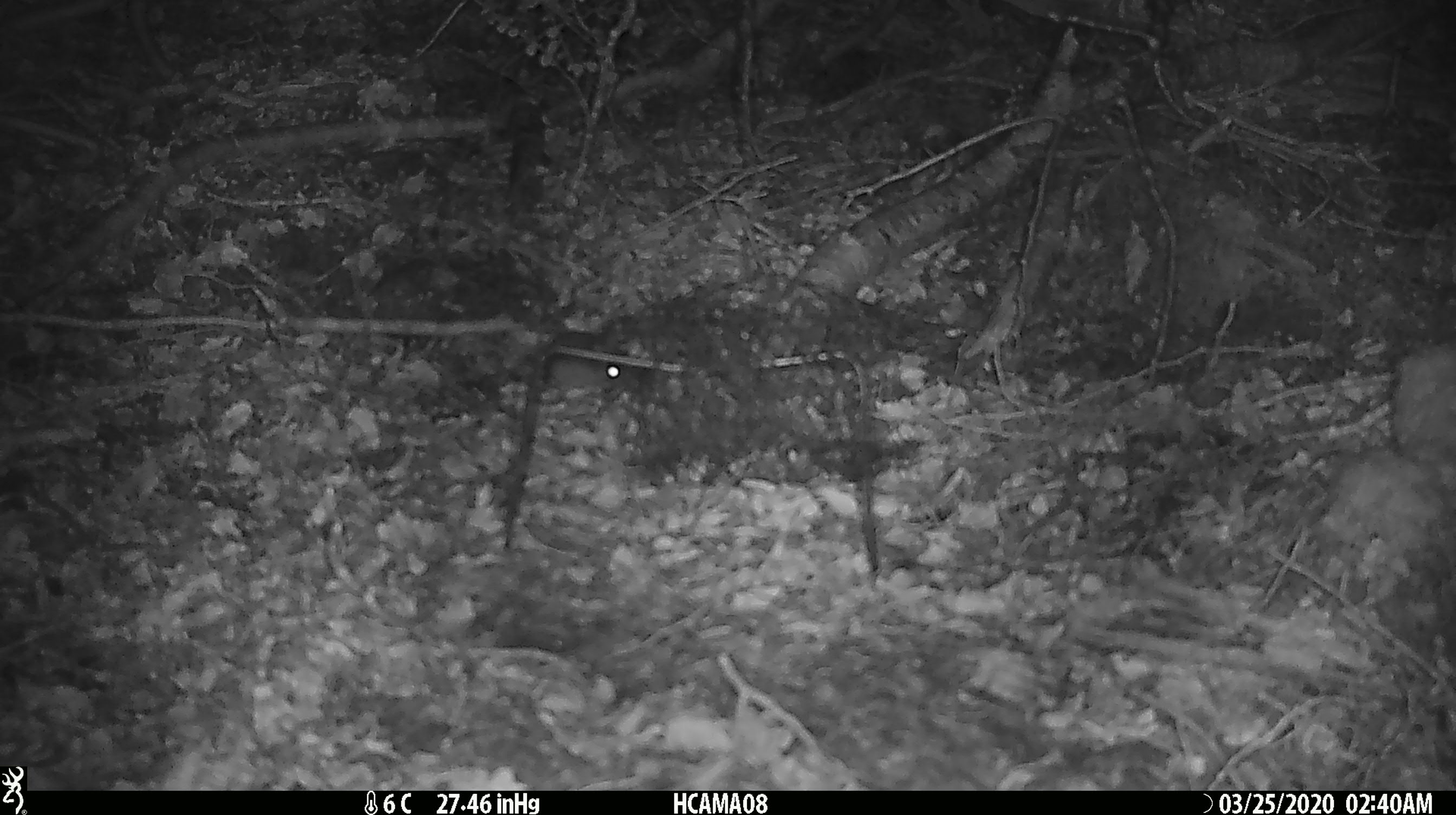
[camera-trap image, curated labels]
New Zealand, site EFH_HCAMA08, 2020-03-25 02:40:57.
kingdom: Animalia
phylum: Chordata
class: Mammalia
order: Rodentia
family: Muridae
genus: Mus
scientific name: Mus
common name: mouse